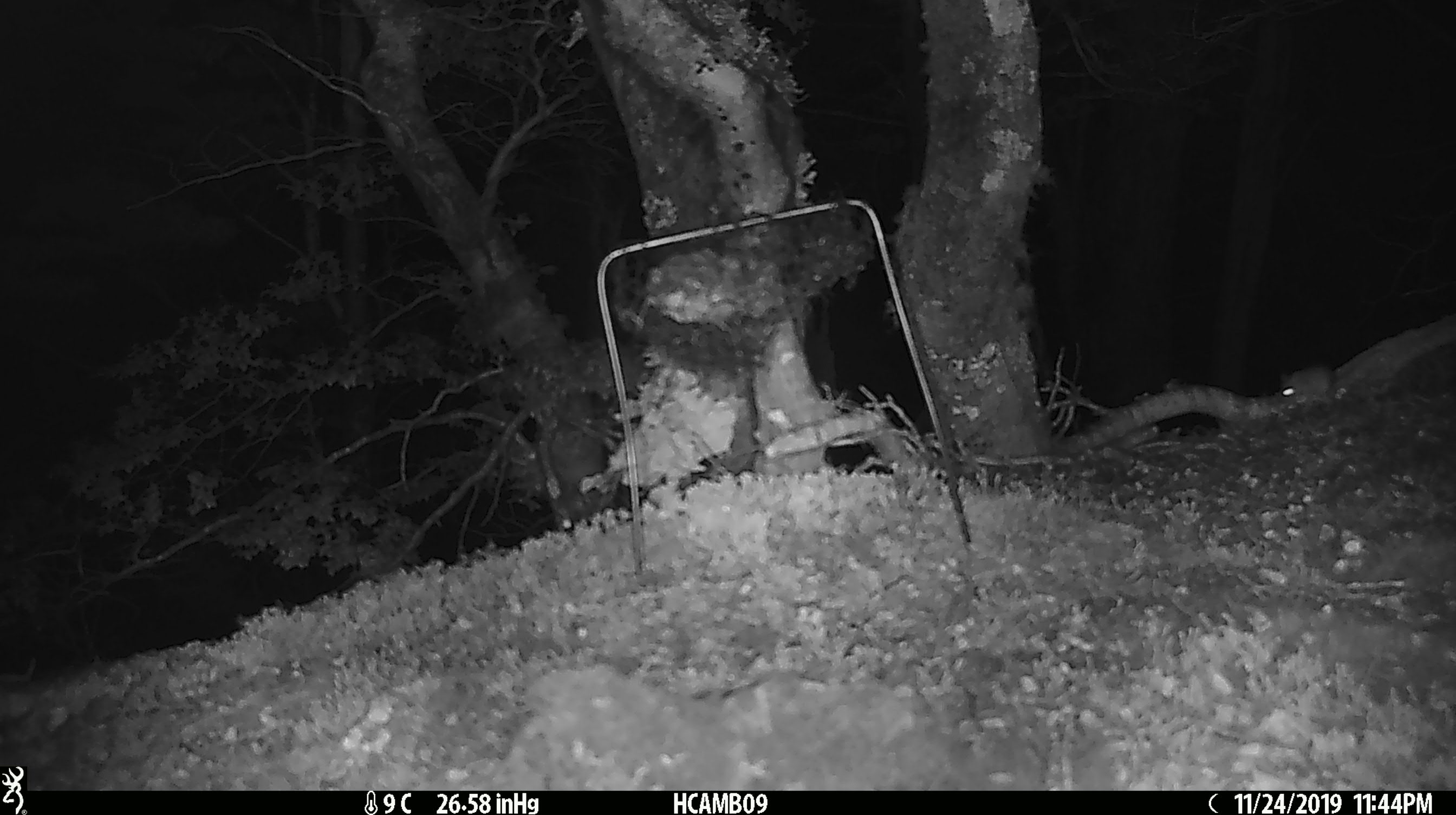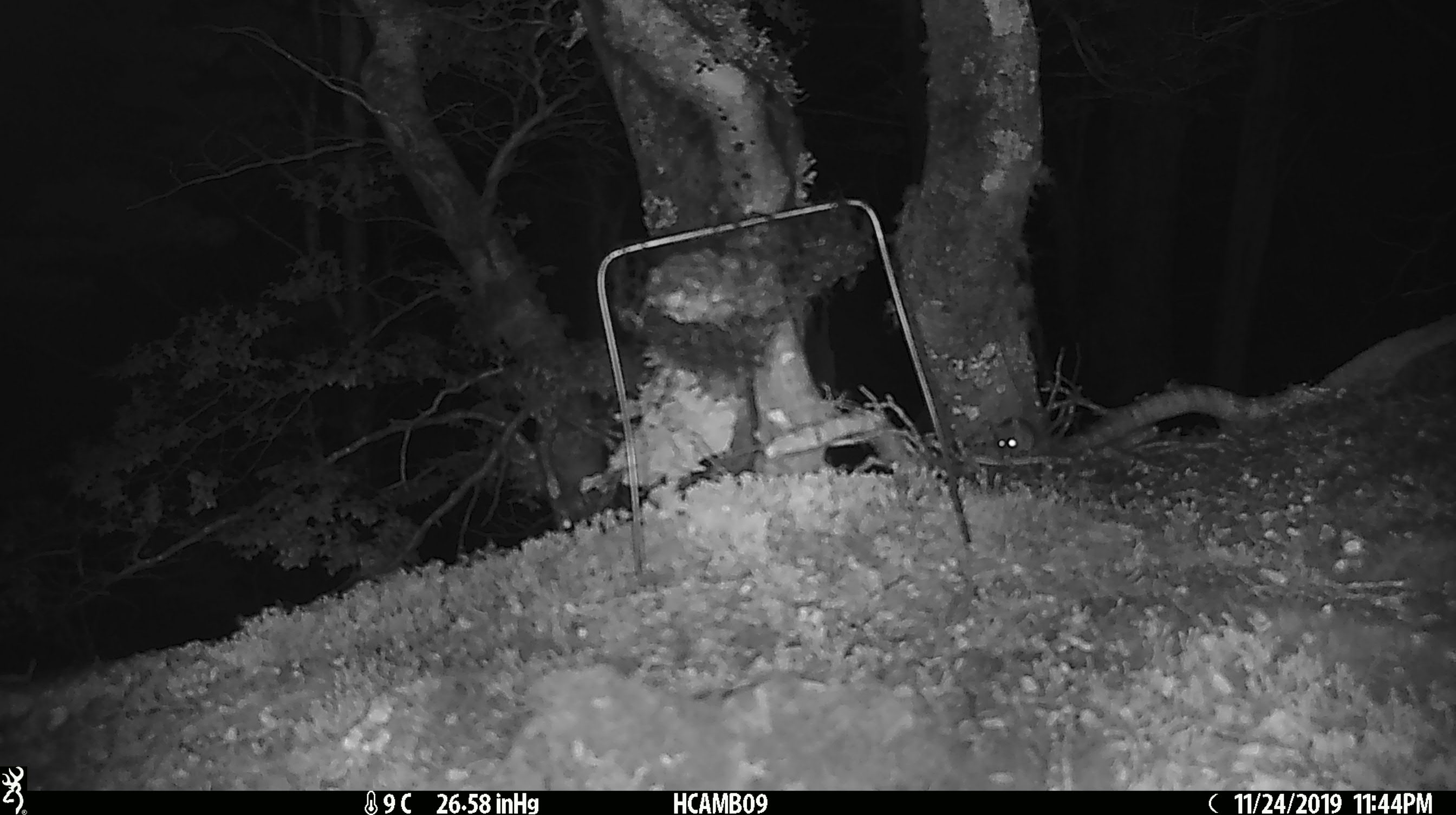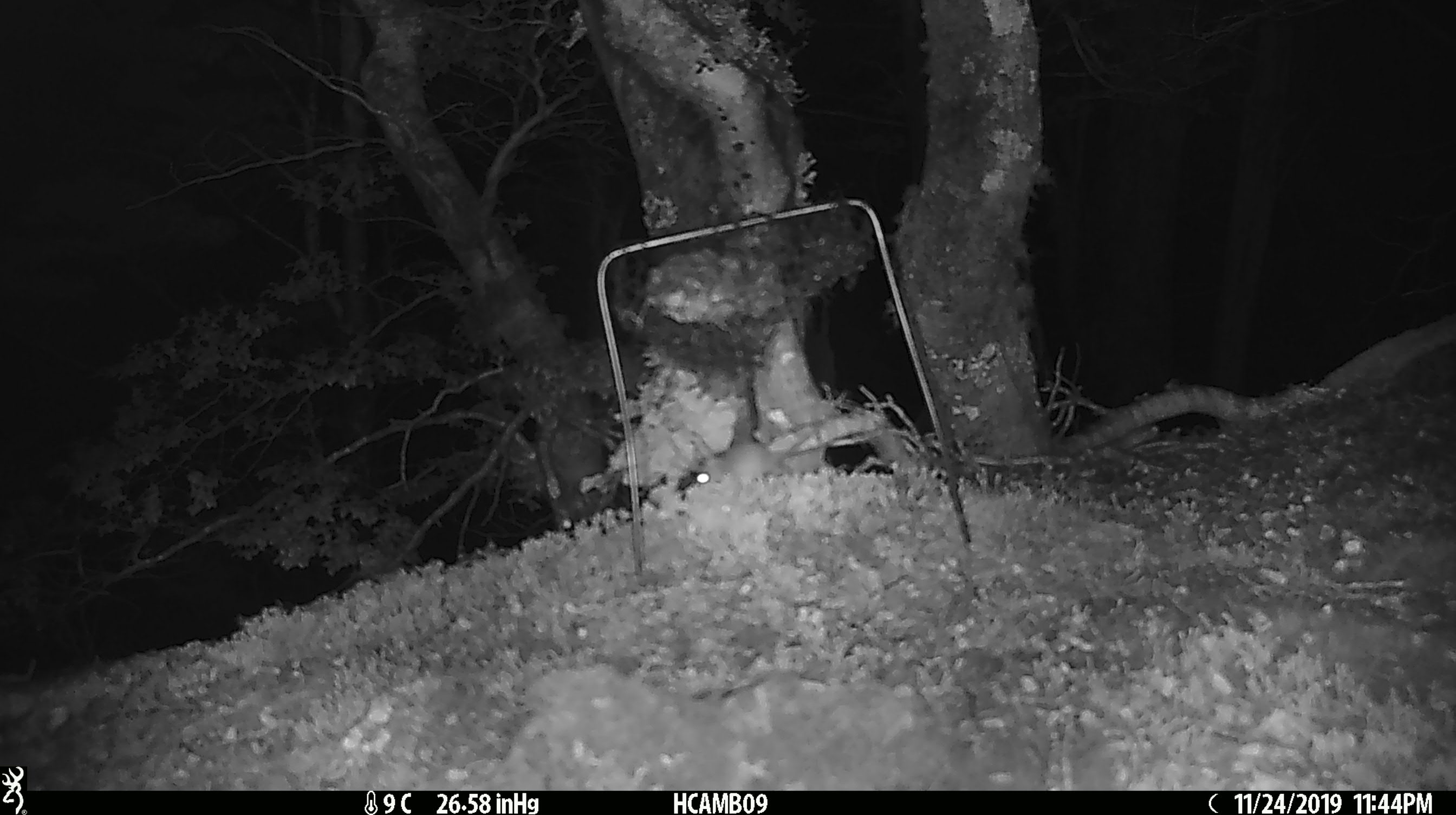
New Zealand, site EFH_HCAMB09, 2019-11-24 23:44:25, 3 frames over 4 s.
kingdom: Animalia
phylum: Chordata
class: Mammalia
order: Rodentia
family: Muridae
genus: Mus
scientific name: Mus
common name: mouse